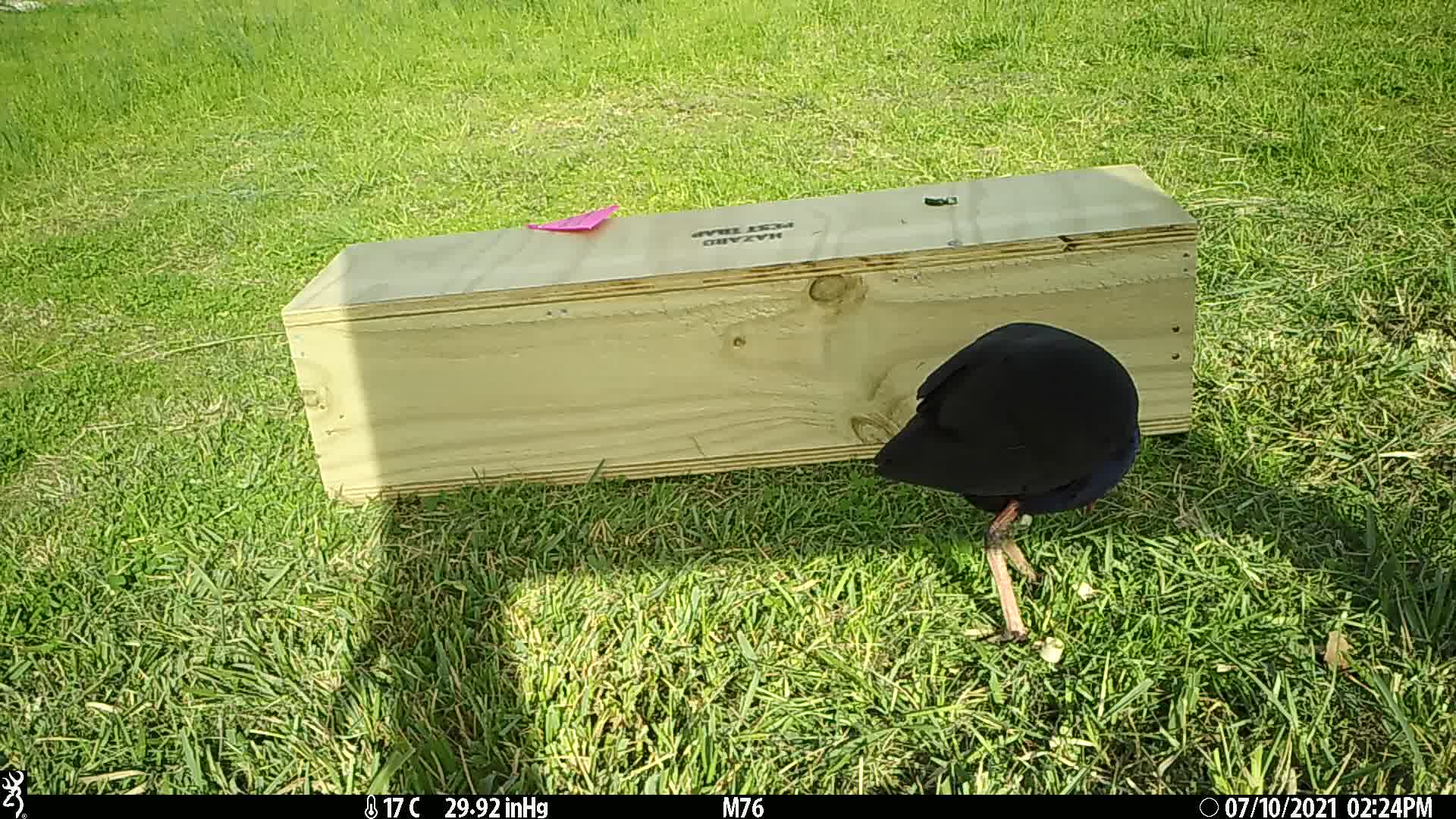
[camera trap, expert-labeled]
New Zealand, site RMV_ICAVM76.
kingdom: Animalia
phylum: Chordata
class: Aves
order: Gruiformes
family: Rallidae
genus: Porphyrio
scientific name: Porphyrio melanotus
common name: australasian swamphen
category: pukeko